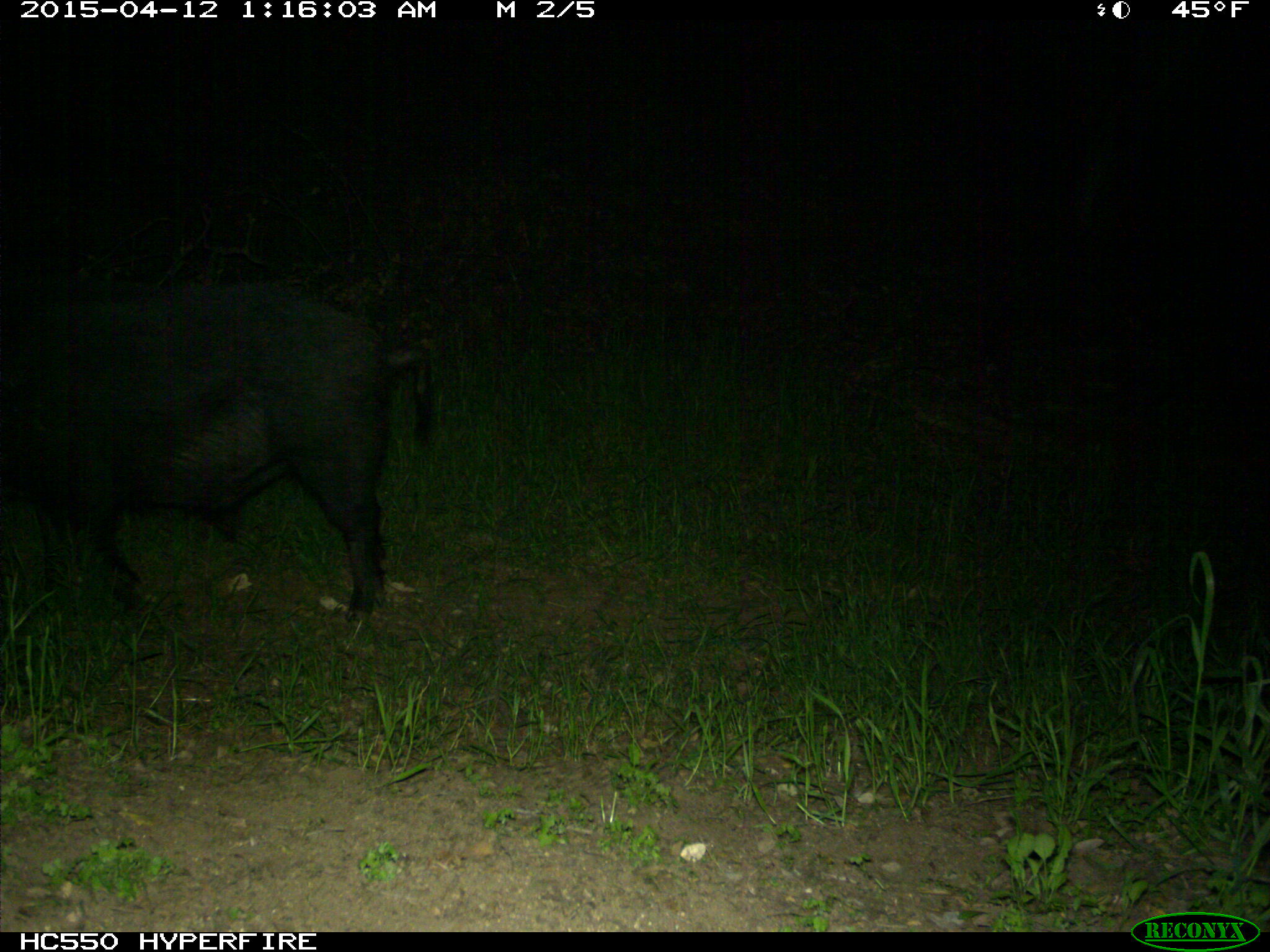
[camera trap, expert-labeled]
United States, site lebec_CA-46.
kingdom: Animalia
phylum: Chordata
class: Mammalia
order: Artiodactyla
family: Suidae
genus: Sus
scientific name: Sus scrofa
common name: wild boar